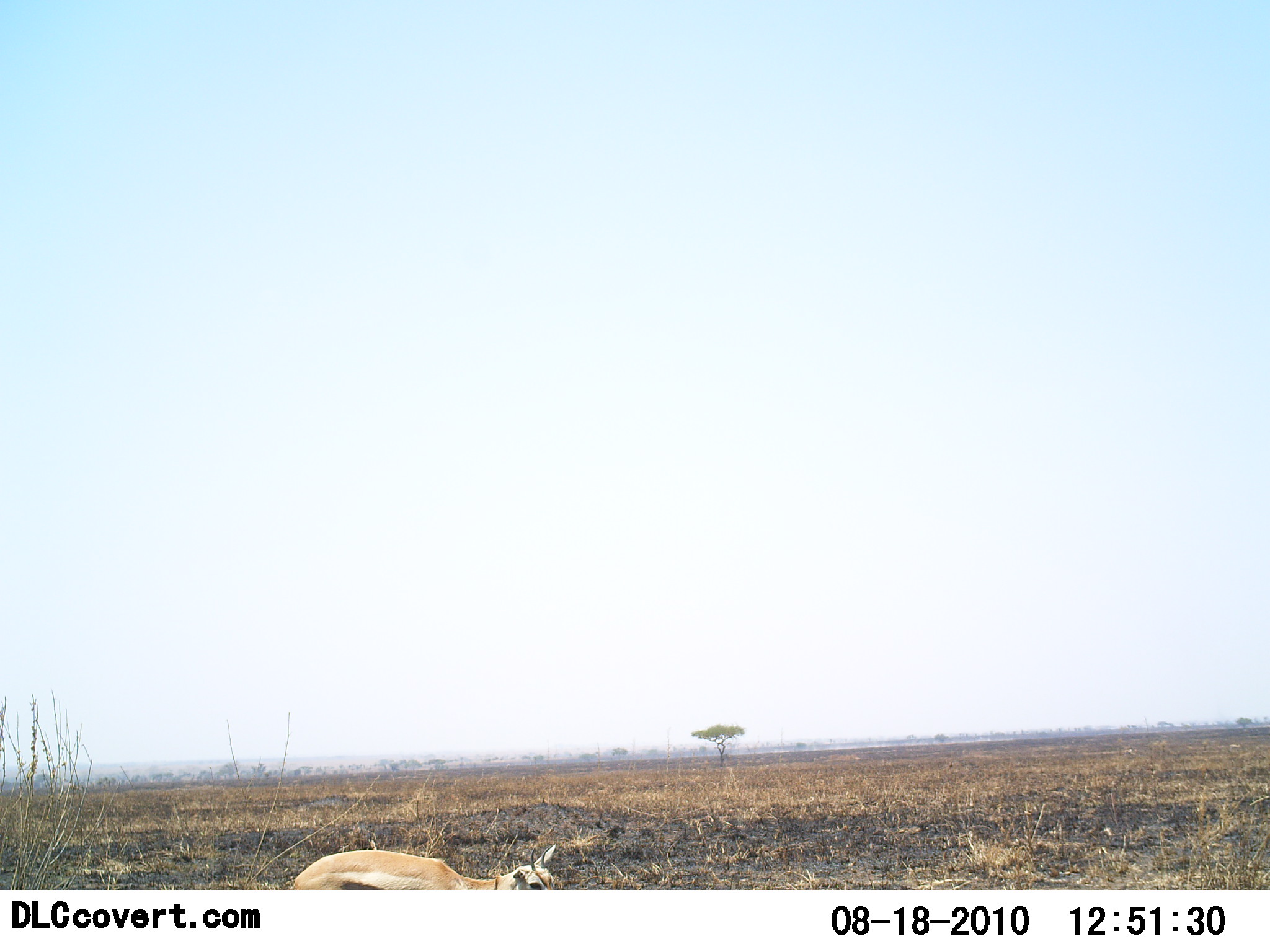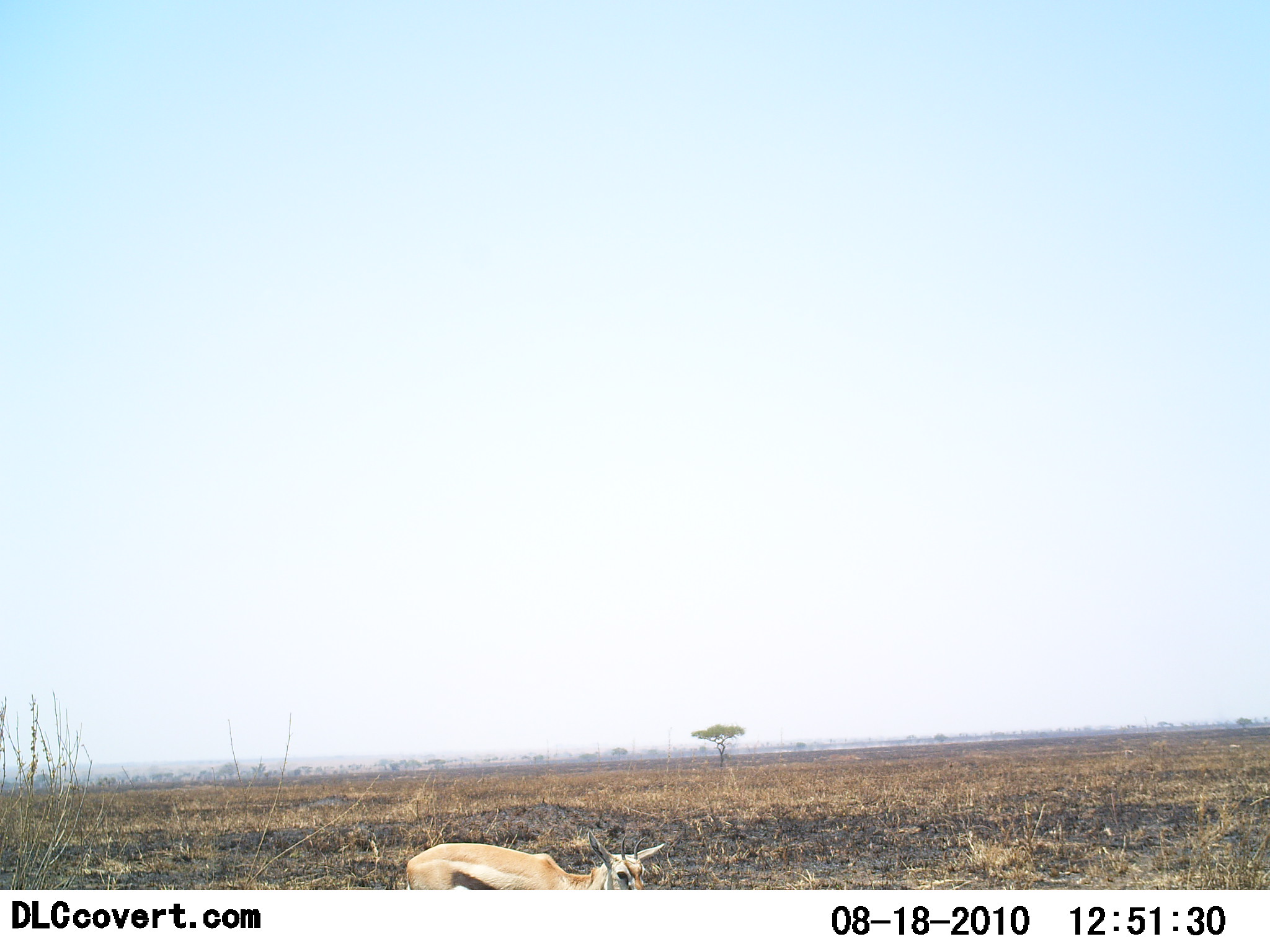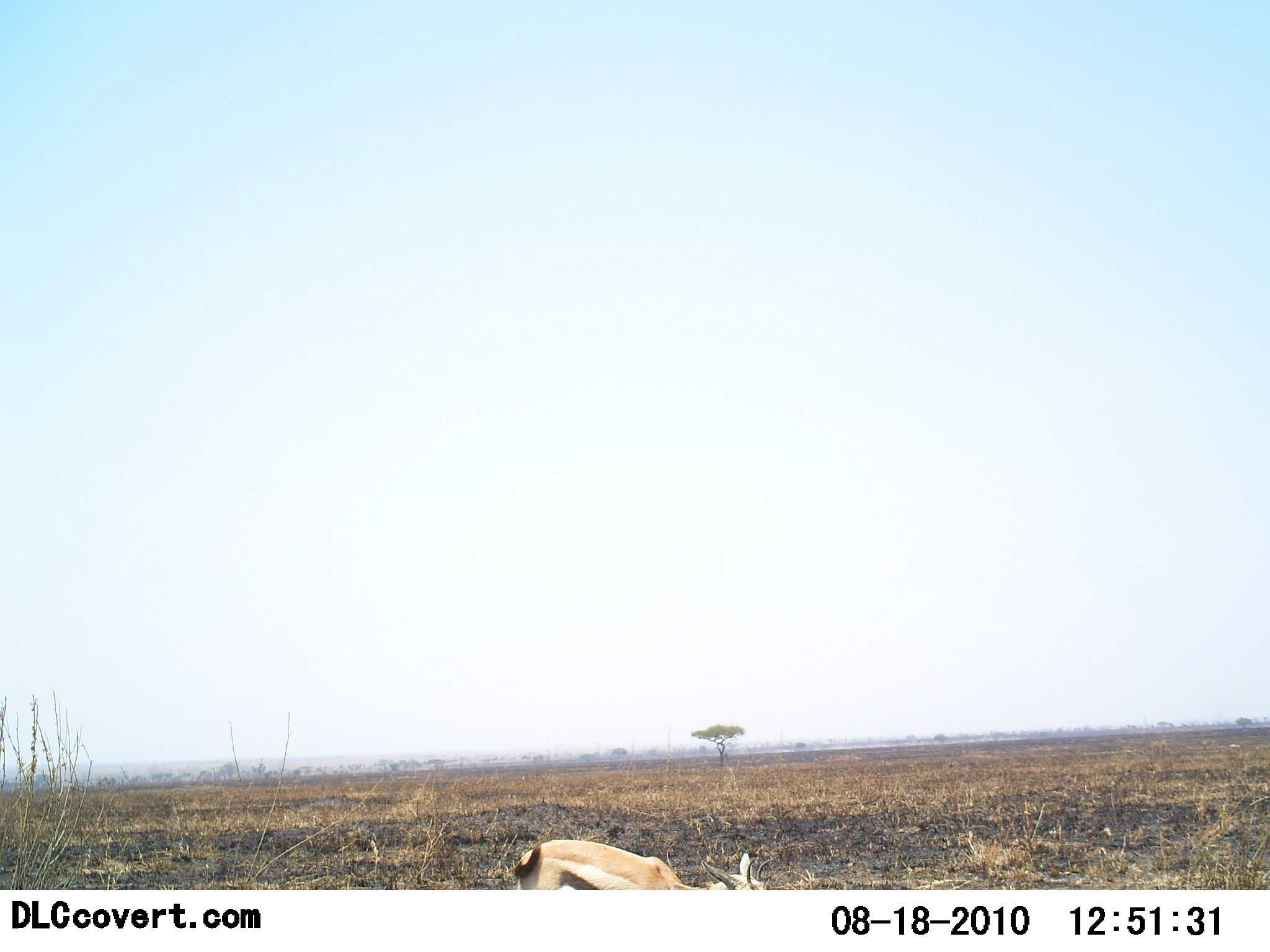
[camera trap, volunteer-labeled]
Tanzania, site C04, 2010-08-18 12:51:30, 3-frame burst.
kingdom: Animalia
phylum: Chordata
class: Mammalia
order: Artiodactyla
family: Bovidae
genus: Eudorcas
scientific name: Eudorcas thomsonii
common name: thomson's gazelle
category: gazellethomsons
Gazellethomsons (thomson's gazelle) (Eudorcas thomsonii), count 1. Behavior (volunteer vote fractions): standing 7%, resting 0%, moving 93%, interacting 0%. Young present (vote fraction): 0%. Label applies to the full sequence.